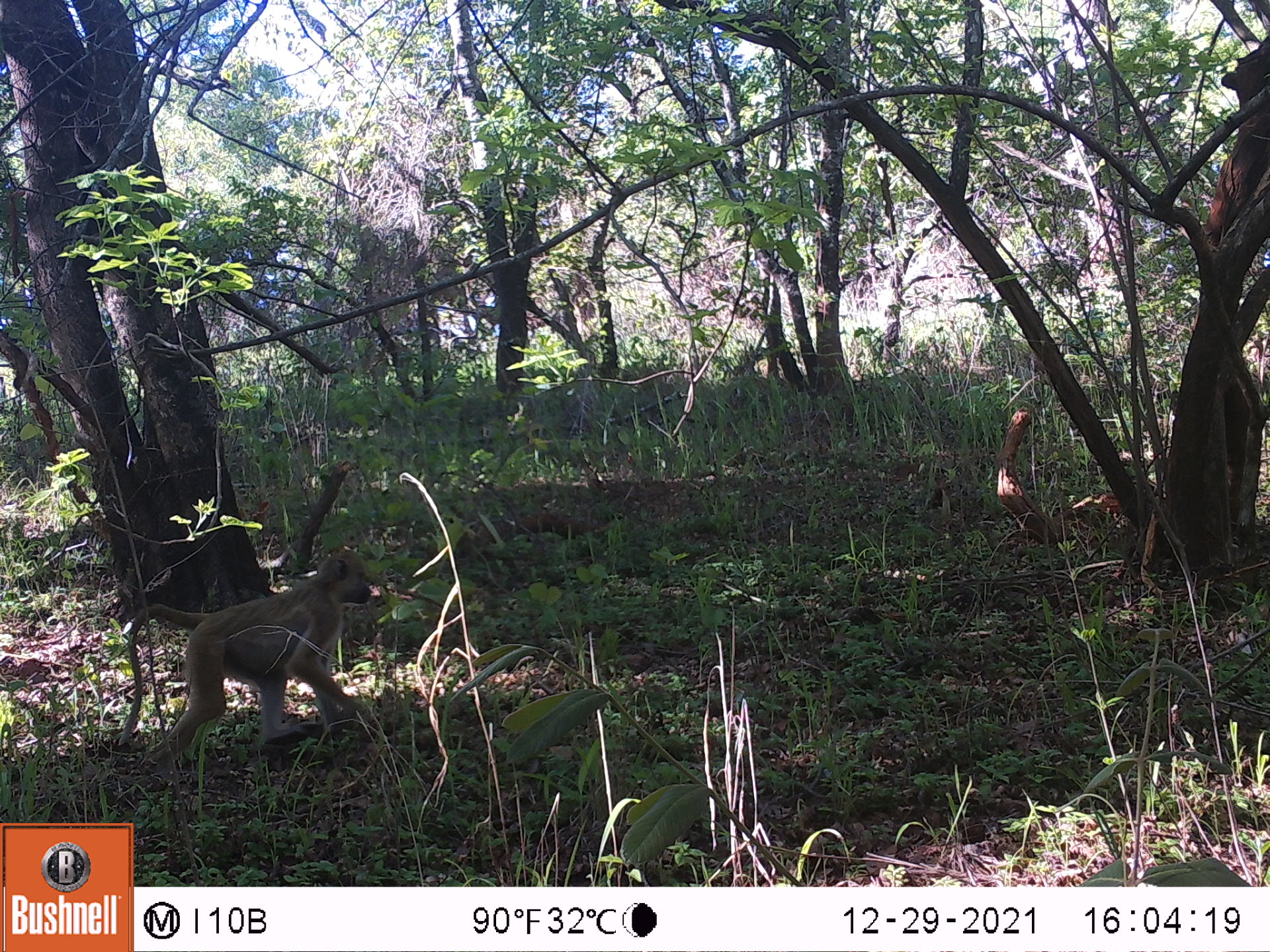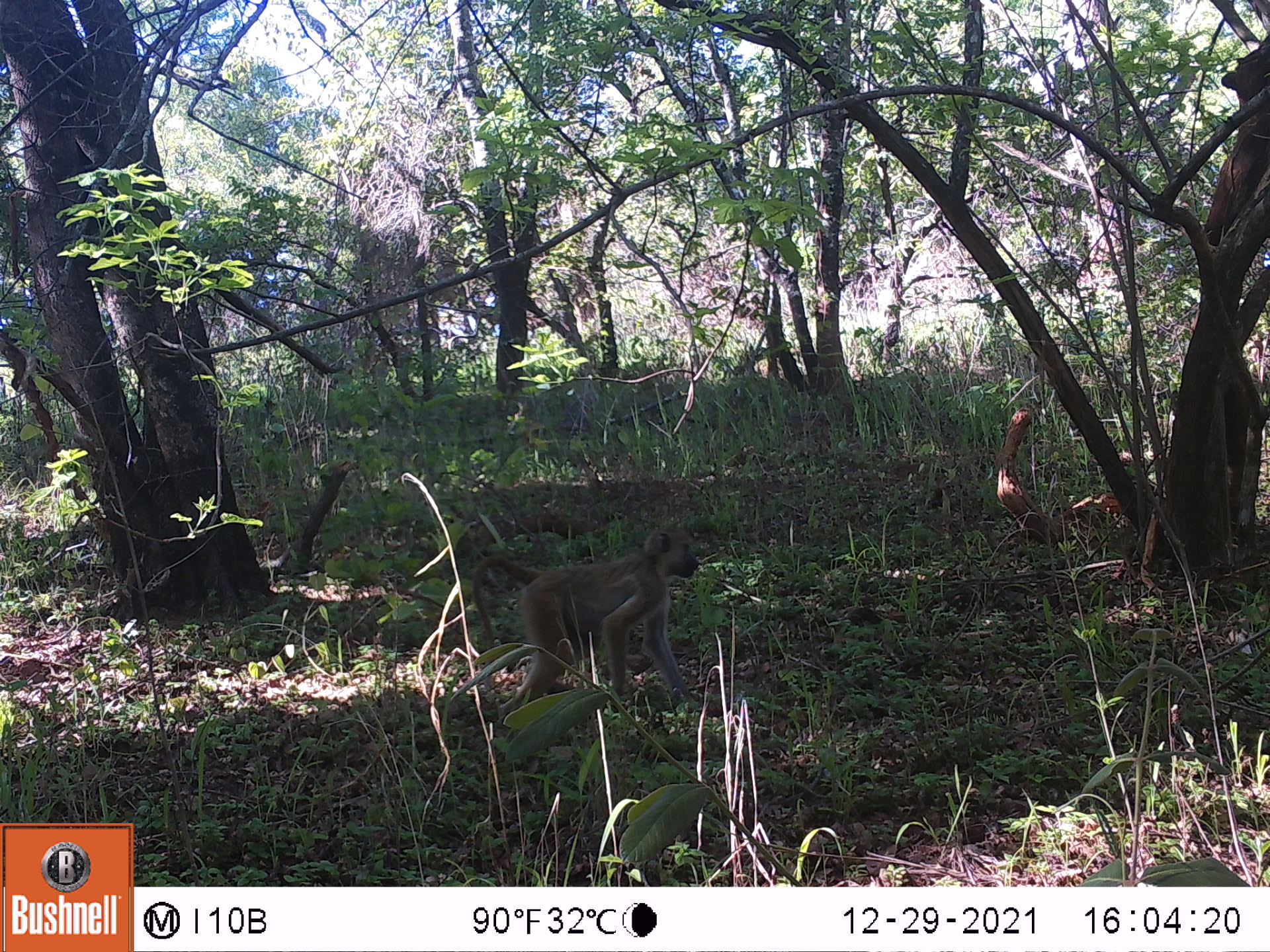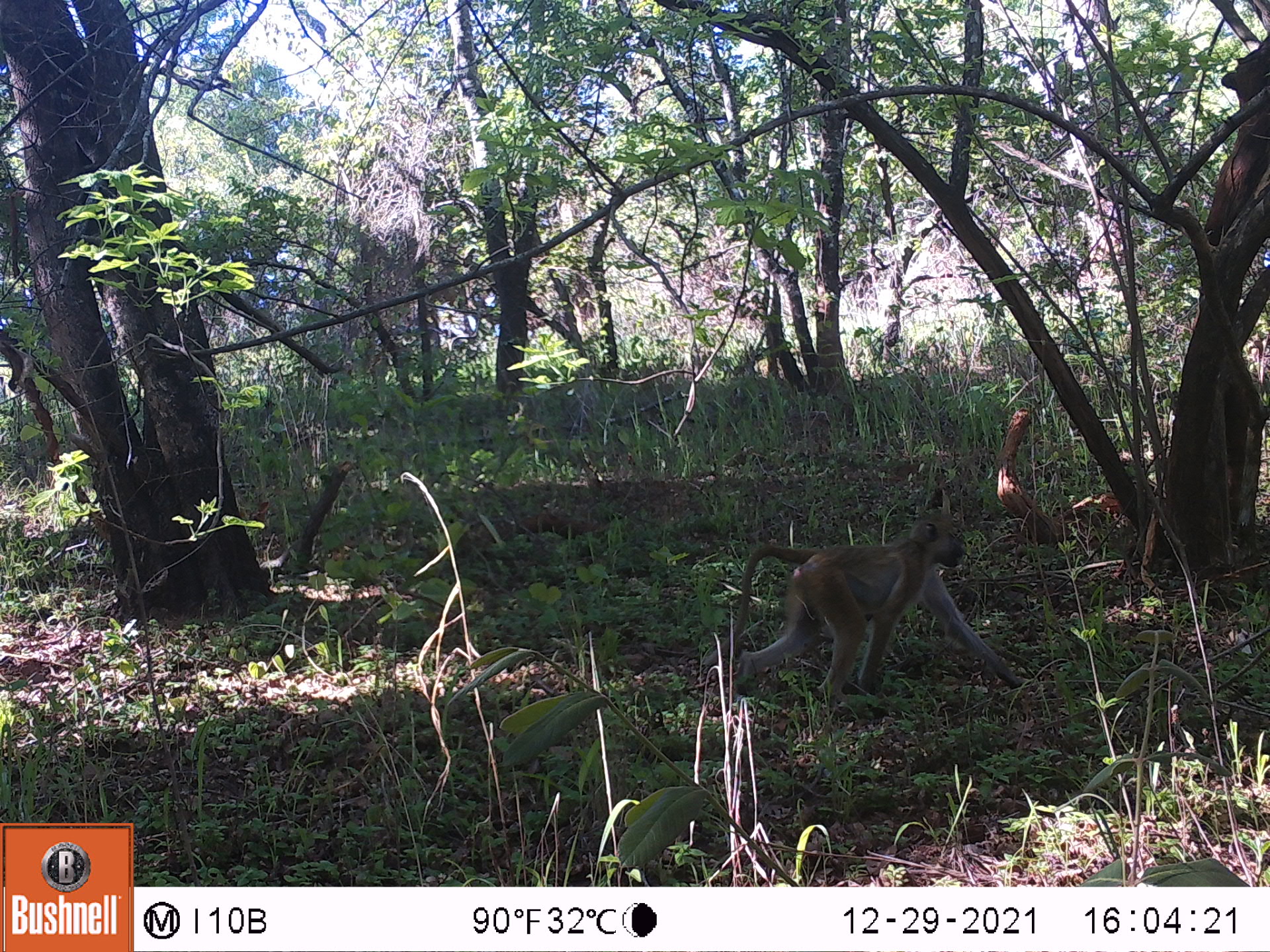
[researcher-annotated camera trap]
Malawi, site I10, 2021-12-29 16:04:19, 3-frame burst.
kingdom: Animalia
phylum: Chordata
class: Mammalia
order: Primates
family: Cercopithecidae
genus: Papio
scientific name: Papio cynocephalus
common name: yellow baboon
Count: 1.